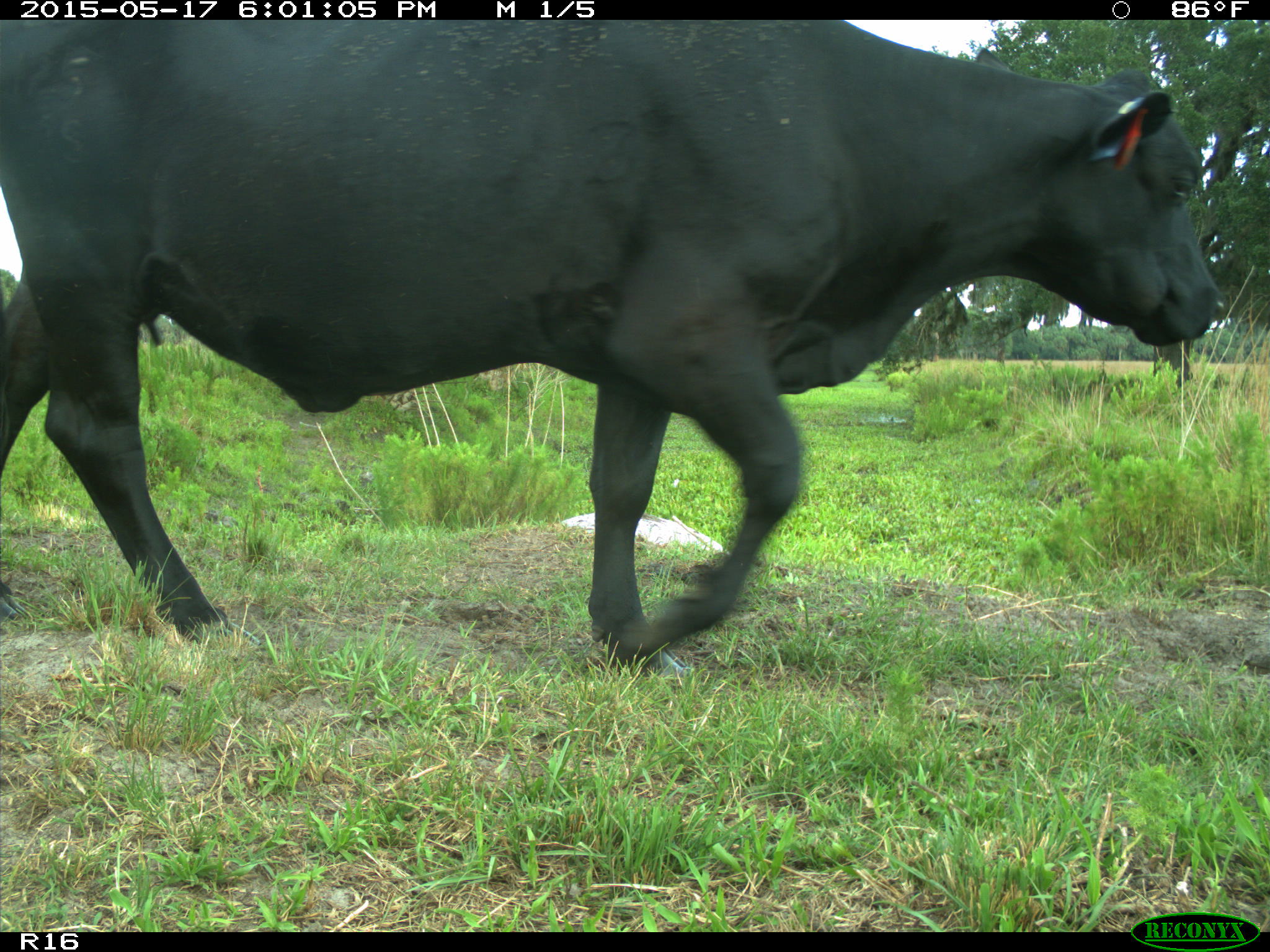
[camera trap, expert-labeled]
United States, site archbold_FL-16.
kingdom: Animalia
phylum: Chordata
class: Mammalia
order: Artiodactyla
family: Bovidae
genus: Bos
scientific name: Bos taurus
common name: domestic cow